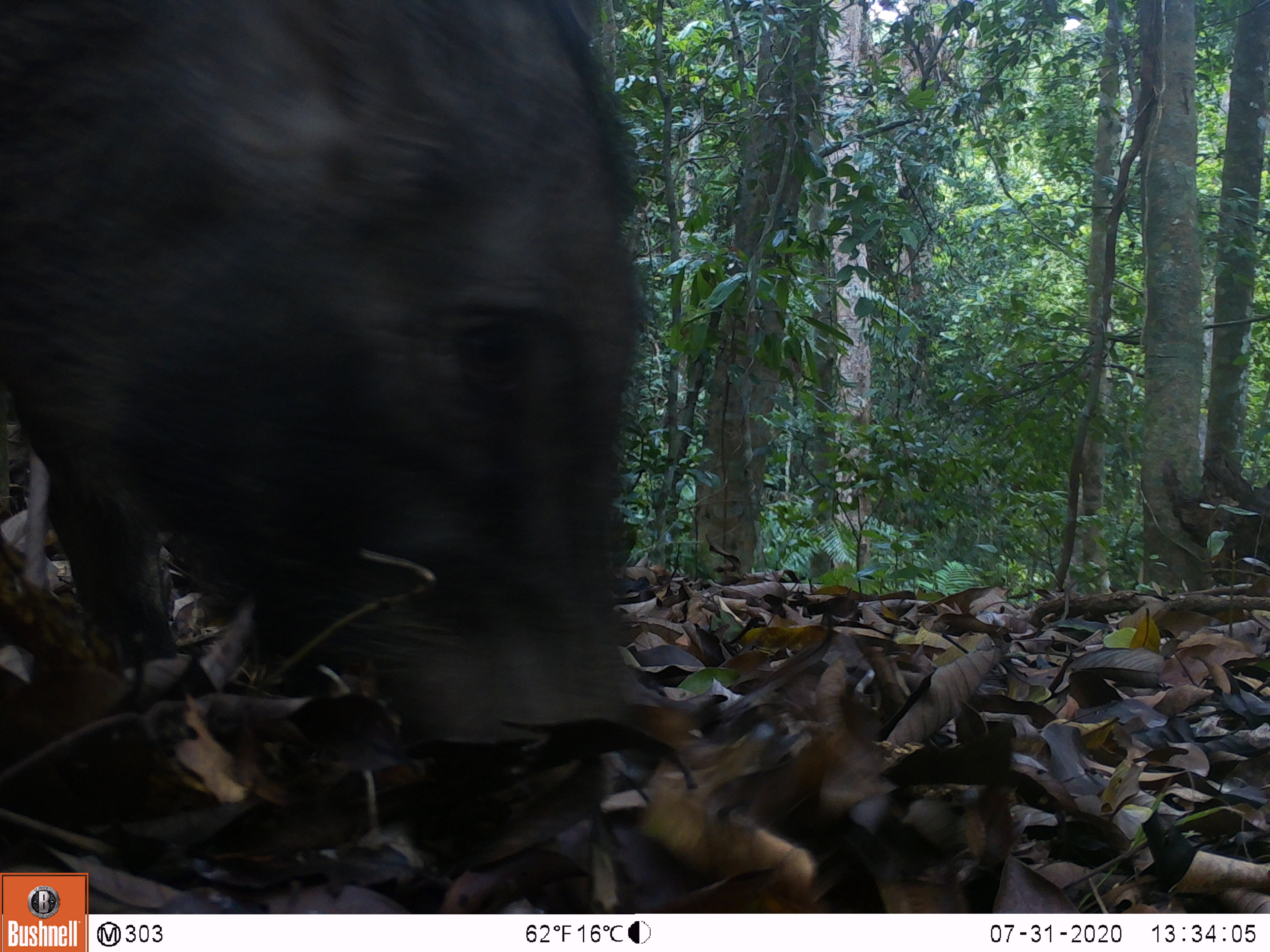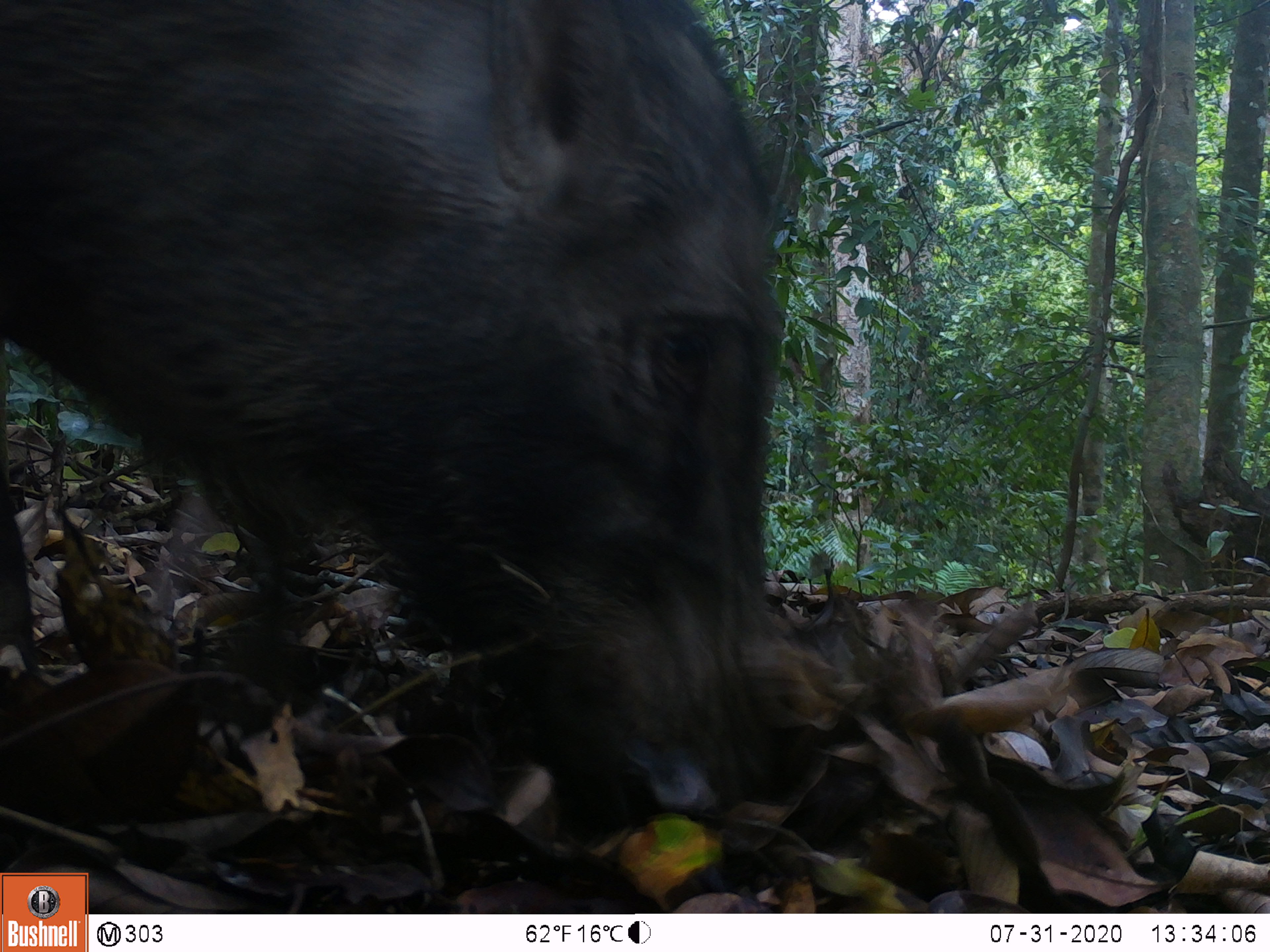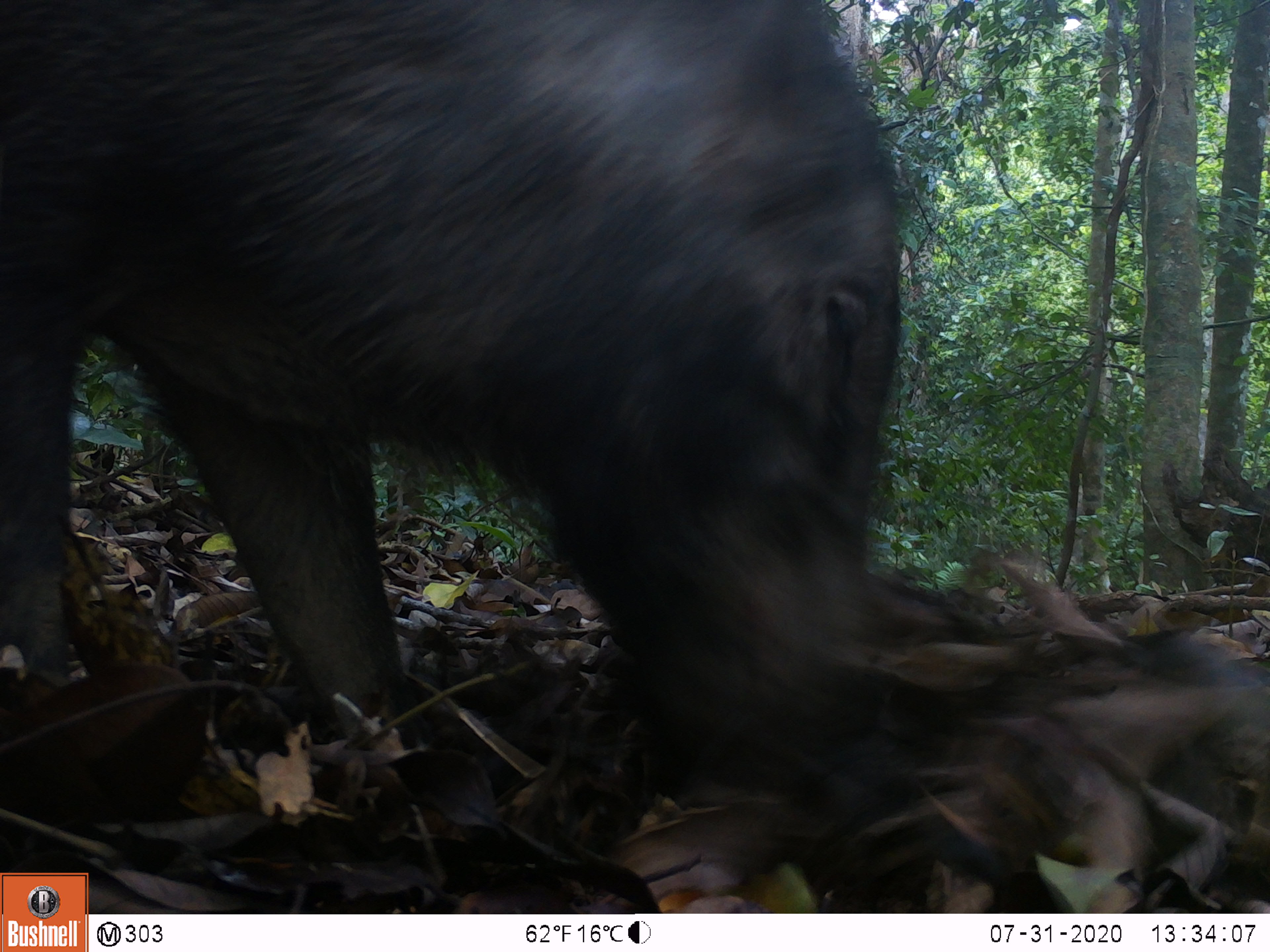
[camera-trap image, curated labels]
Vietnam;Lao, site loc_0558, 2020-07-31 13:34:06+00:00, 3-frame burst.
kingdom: Animalia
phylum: Chordata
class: Mammalia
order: Artiodactyla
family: Suidae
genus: Sus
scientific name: Sus scrofa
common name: eurasian wild pig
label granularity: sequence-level